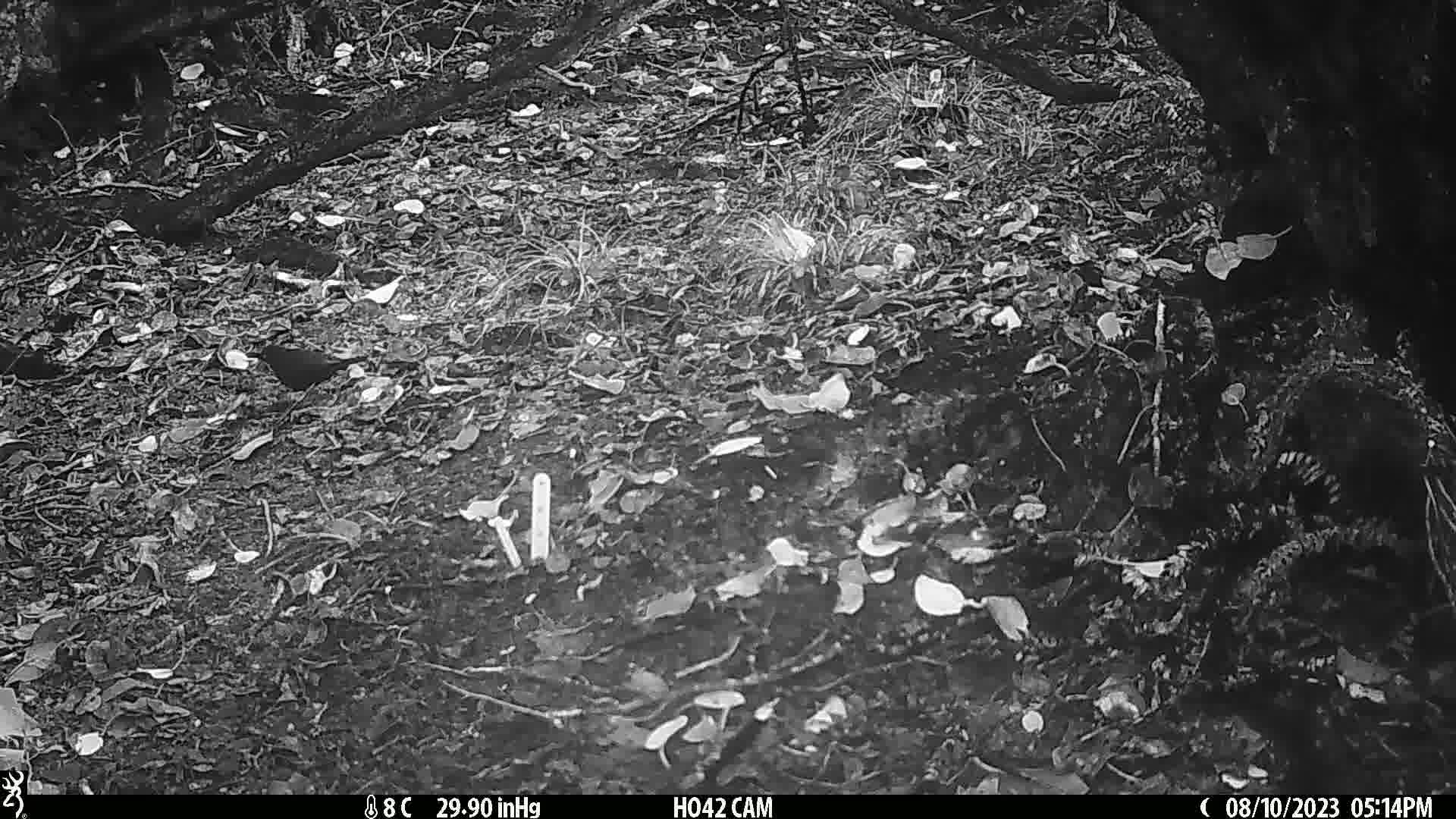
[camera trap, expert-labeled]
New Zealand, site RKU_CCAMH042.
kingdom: Animalia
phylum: Chordata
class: Aves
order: Passeriformes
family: Turdidae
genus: Turdus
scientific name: Turdus merula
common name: eurasian blackbird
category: blackbird